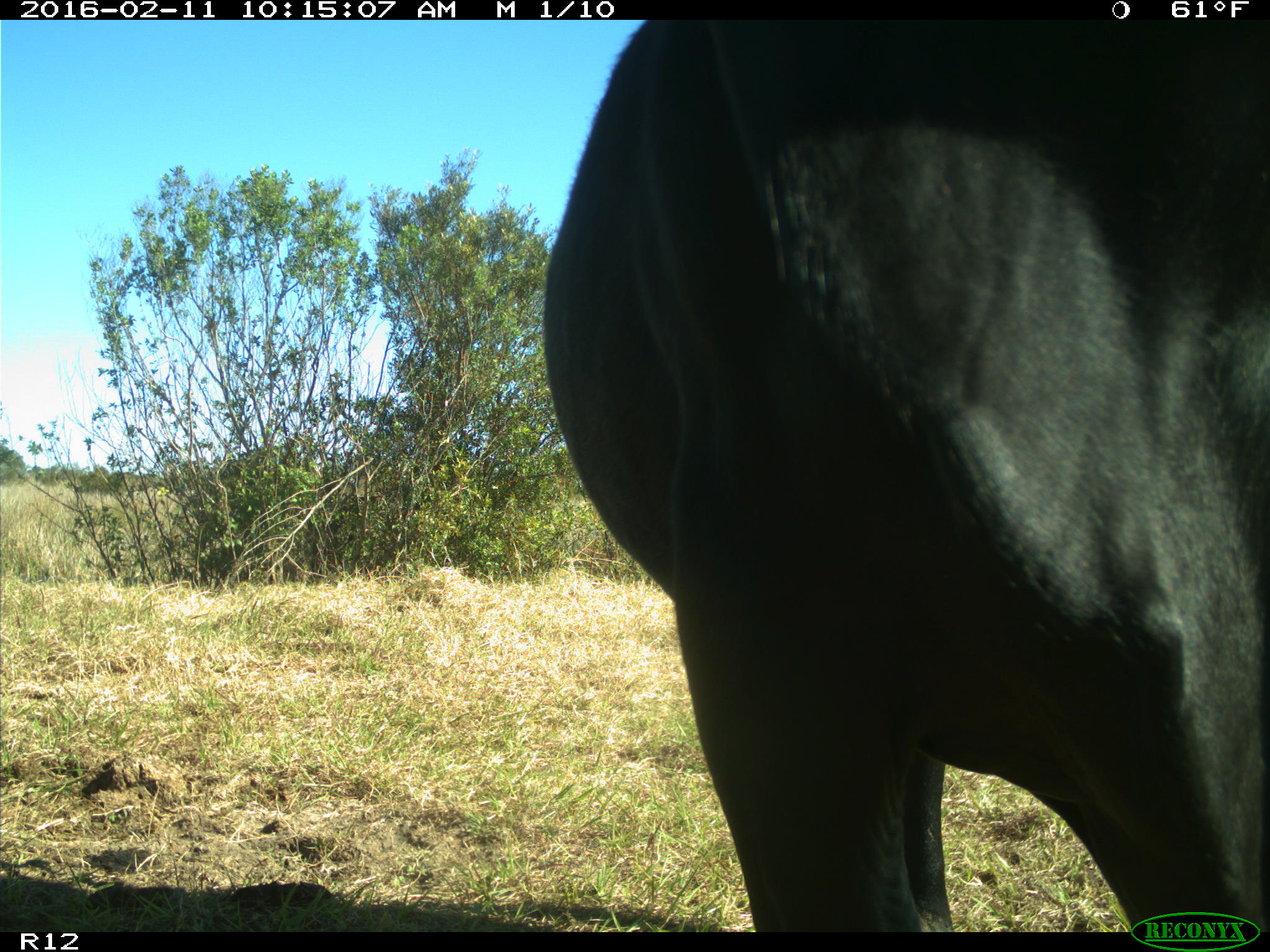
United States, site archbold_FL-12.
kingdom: Animalia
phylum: Chordata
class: Mammalia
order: Artiodactyla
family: Bovidae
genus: Bos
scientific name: Bos taurus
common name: domestic cow